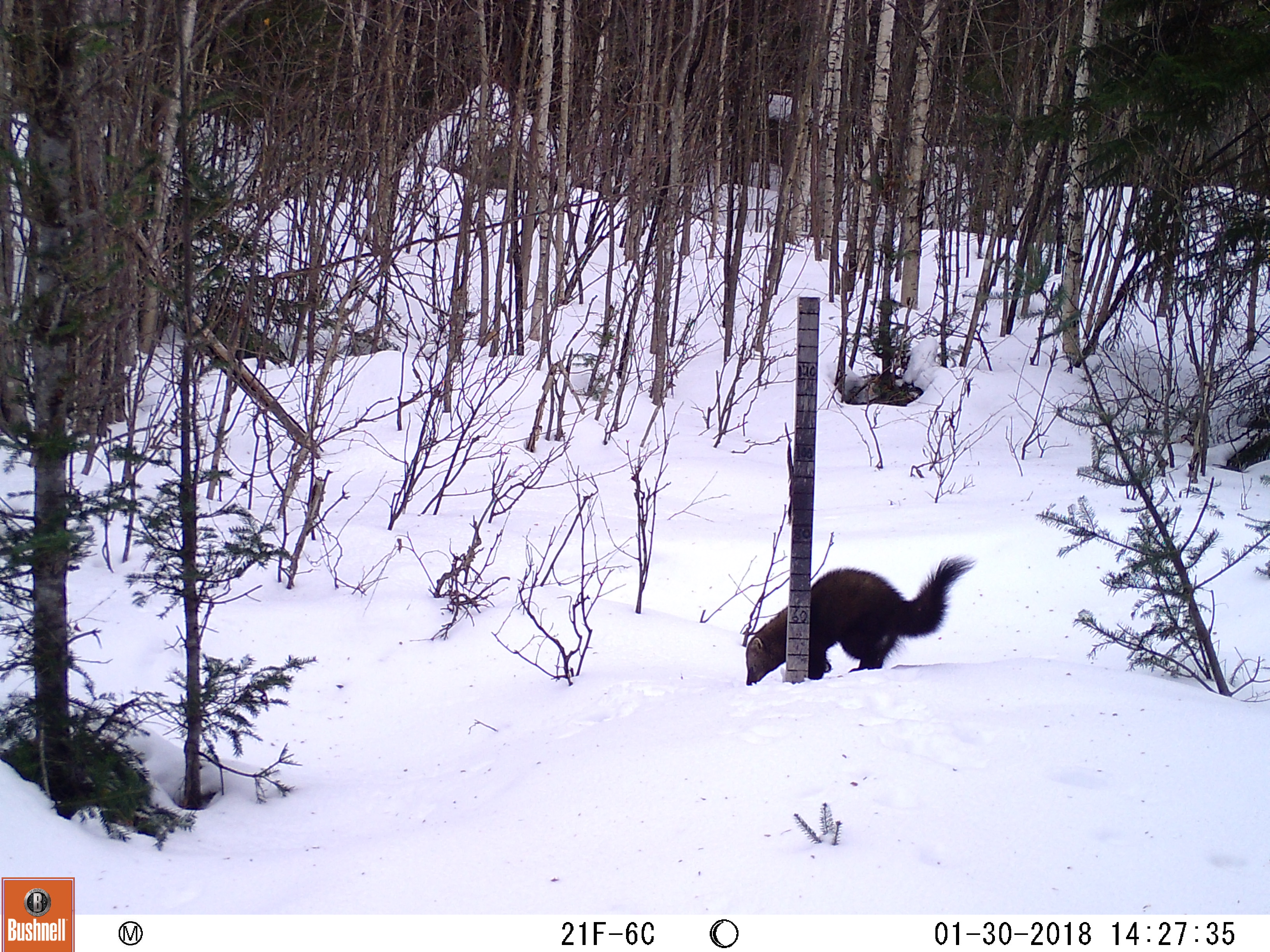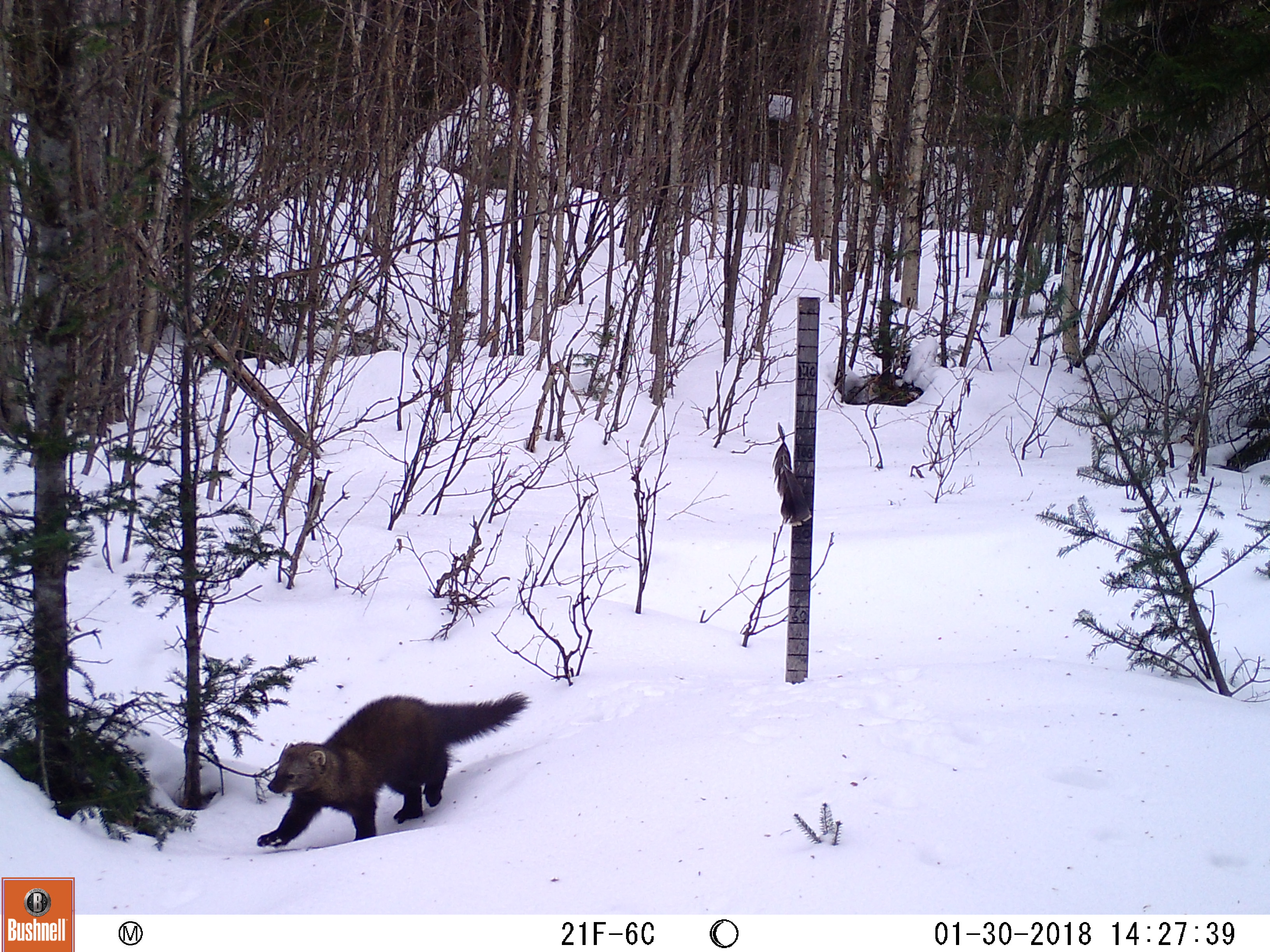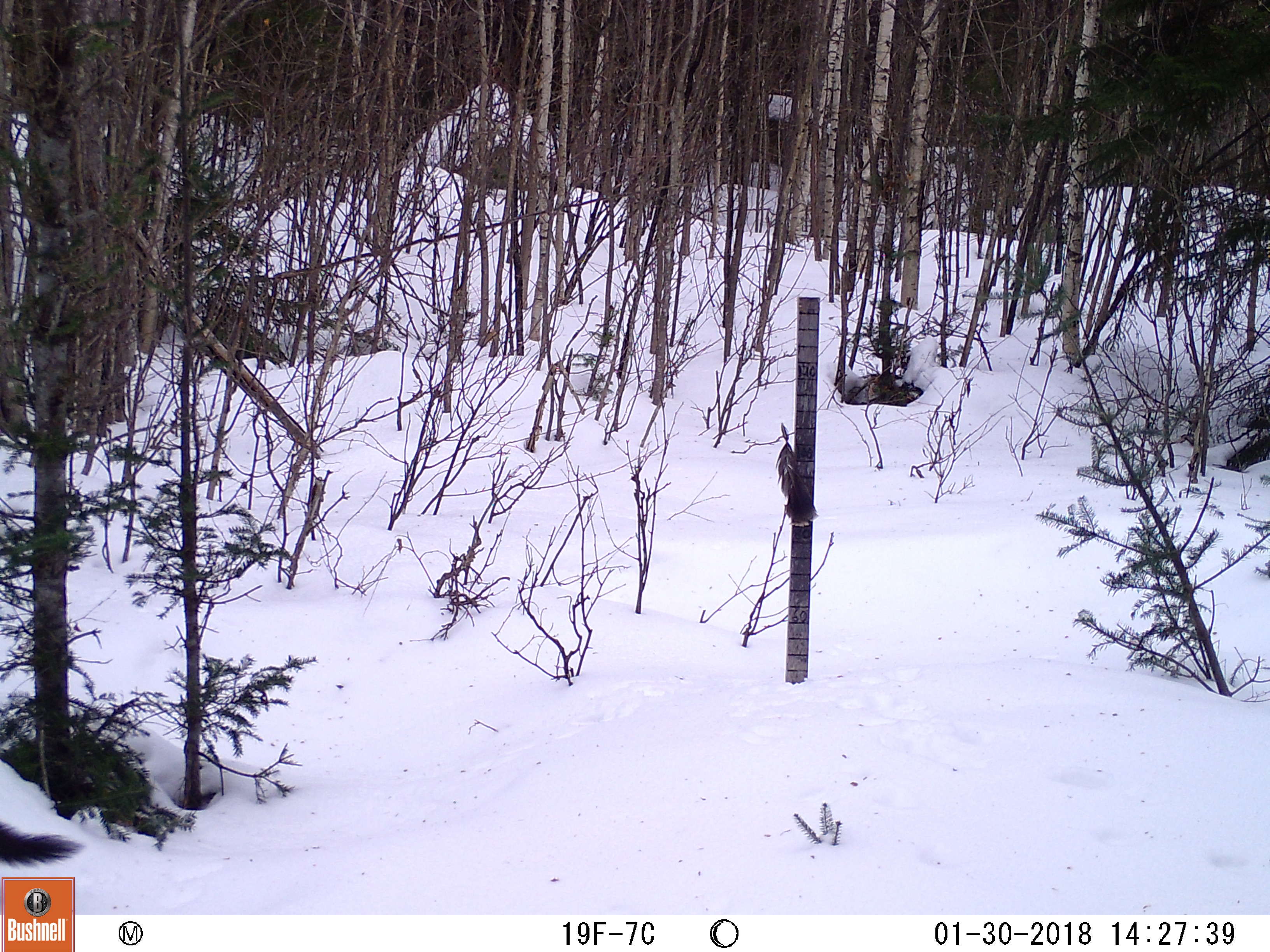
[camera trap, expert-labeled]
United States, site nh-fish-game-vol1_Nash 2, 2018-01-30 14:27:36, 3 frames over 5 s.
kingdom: Animalia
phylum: Chordata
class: Mammalia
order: Carnivora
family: Mustelidae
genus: Pekania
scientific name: Pekania pennanti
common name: fisher